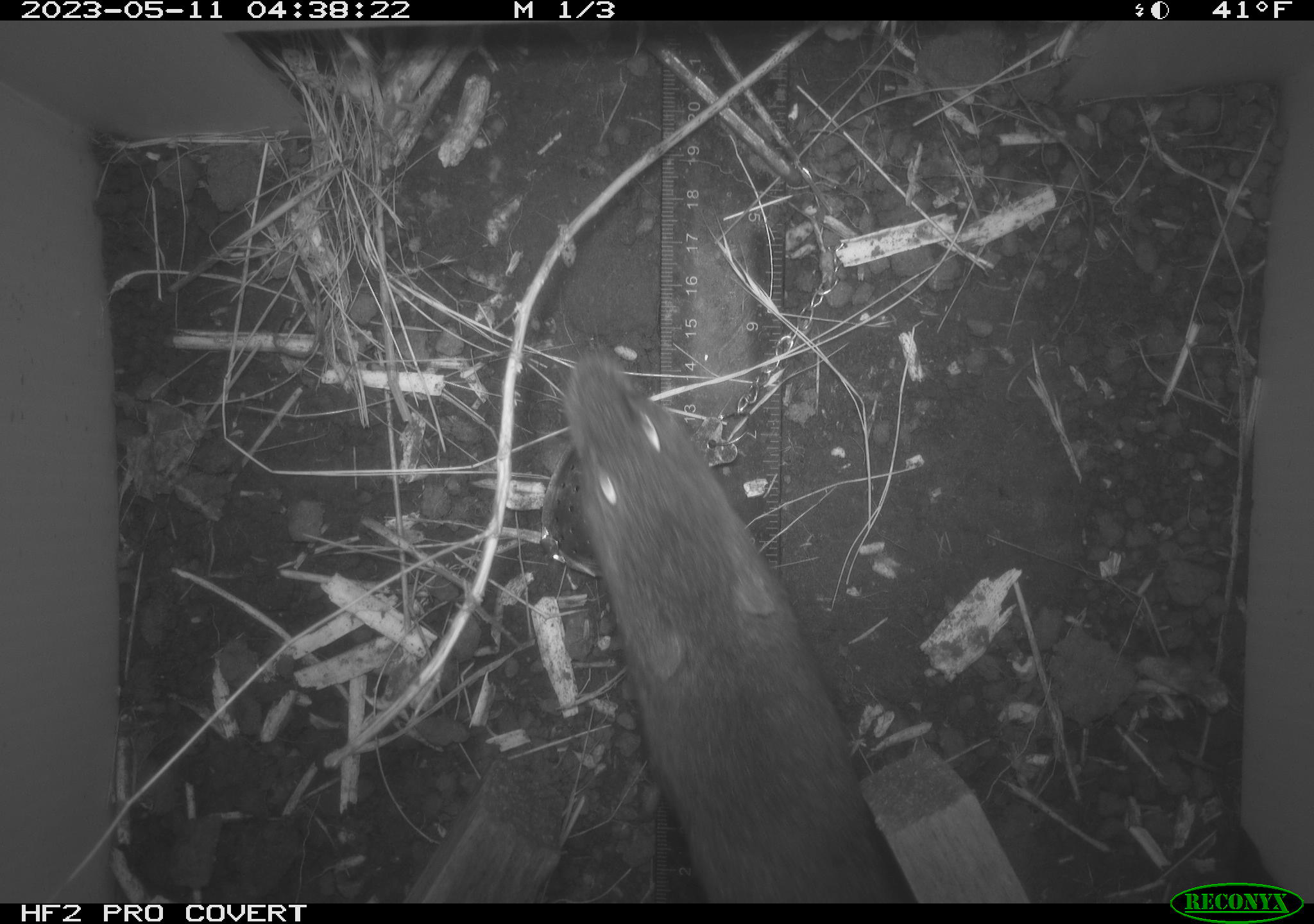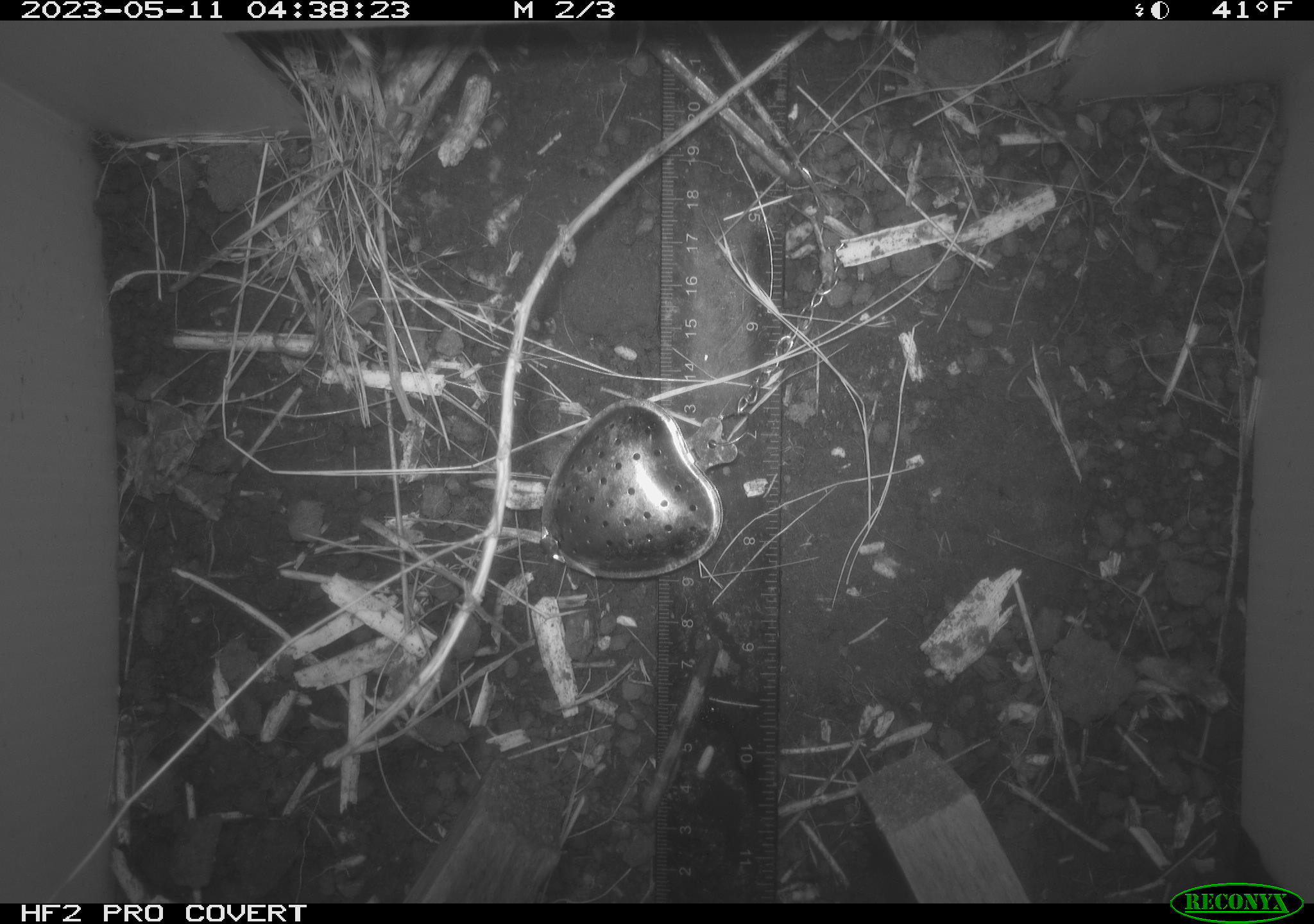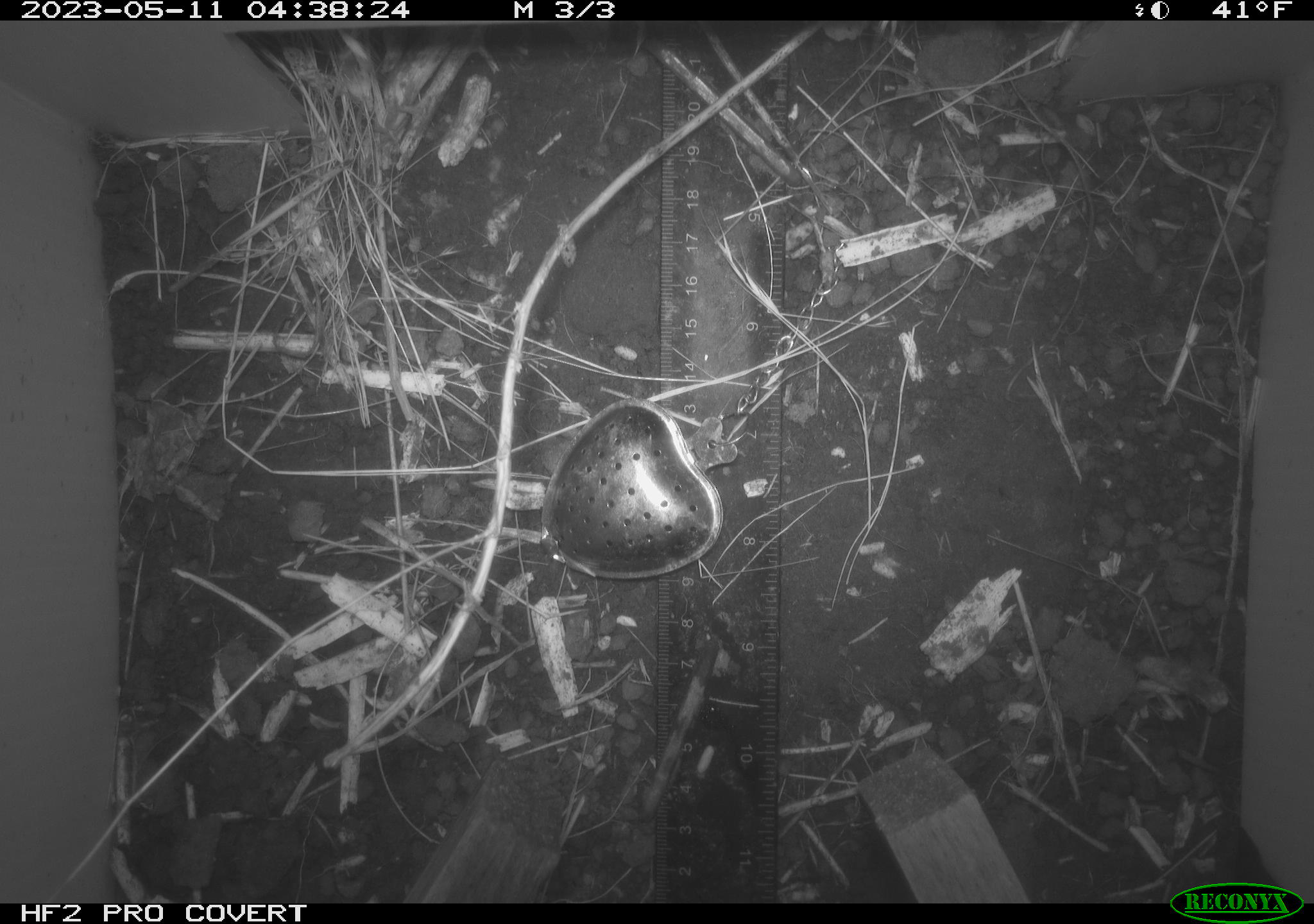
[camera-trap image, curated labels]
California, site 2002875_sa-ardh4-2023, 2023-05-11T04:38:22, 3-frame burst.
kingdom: Animalia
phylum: Chordata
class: Mammalia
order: Rodentia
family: Cricetidae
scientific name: Arvicolinae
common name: voles, lemmings, and muskrats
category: arvicolinae subfamily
Arvicolinae subfamily (voles, lemmings, and muskrats) (Arvicolinae).